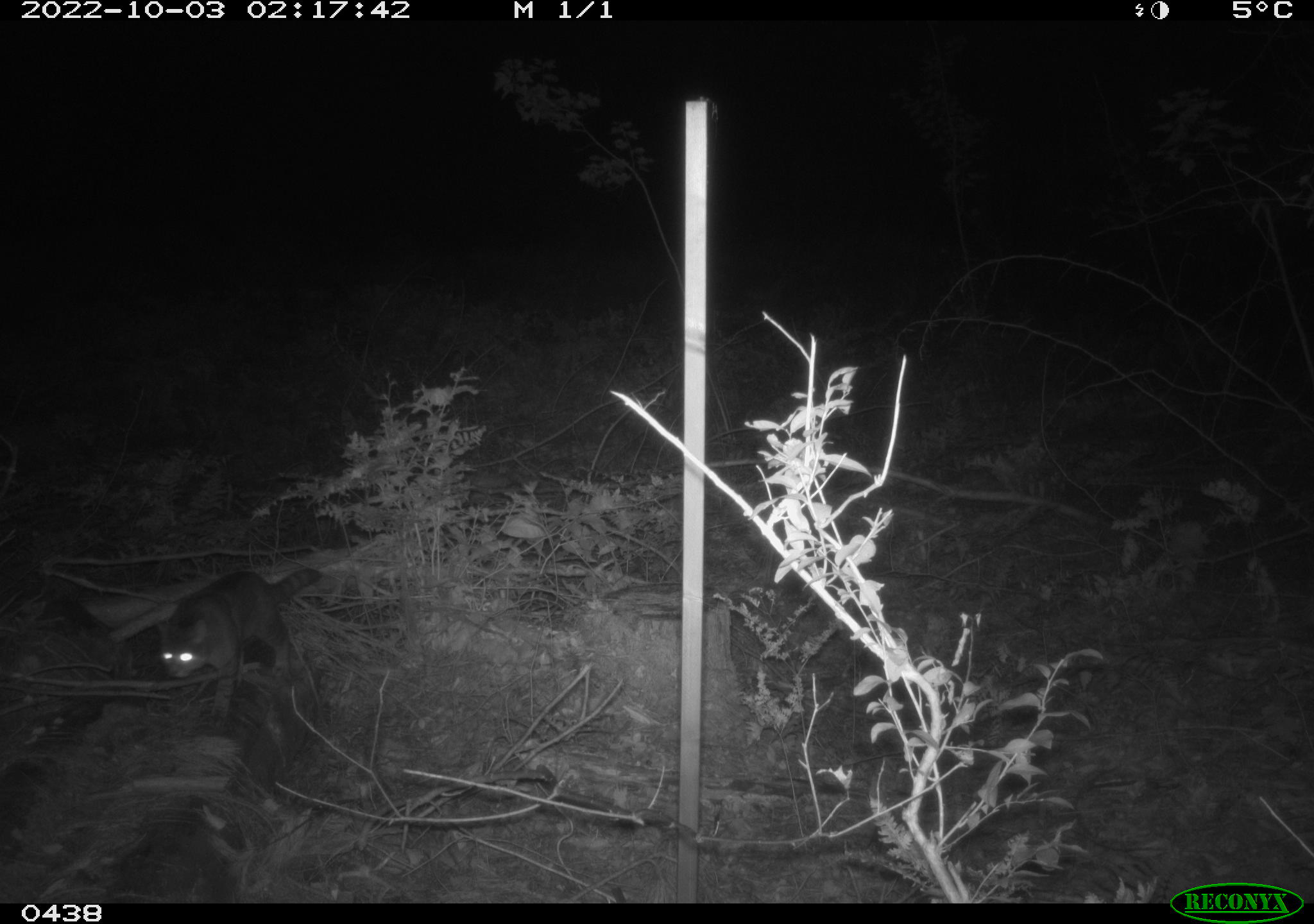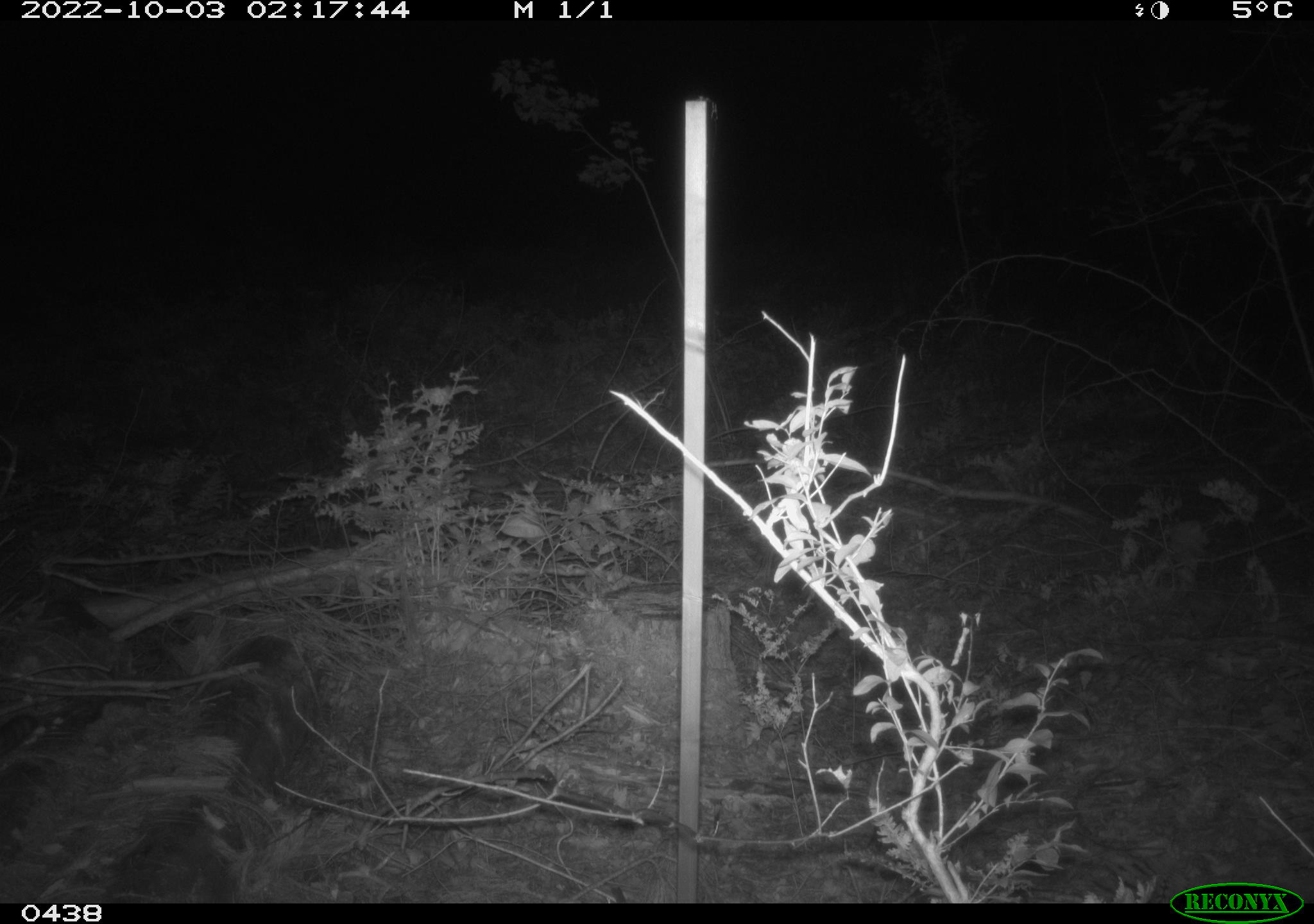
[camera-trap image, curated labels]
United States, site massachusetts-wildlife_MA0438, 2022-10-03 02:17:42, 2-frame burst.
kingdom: Animalia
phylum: Chordata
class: Mammalia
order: Carnivora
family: Felidae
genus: Felis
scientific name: Felis catus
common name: domestic cat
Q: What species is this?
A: Domestic cat (Felis catus).